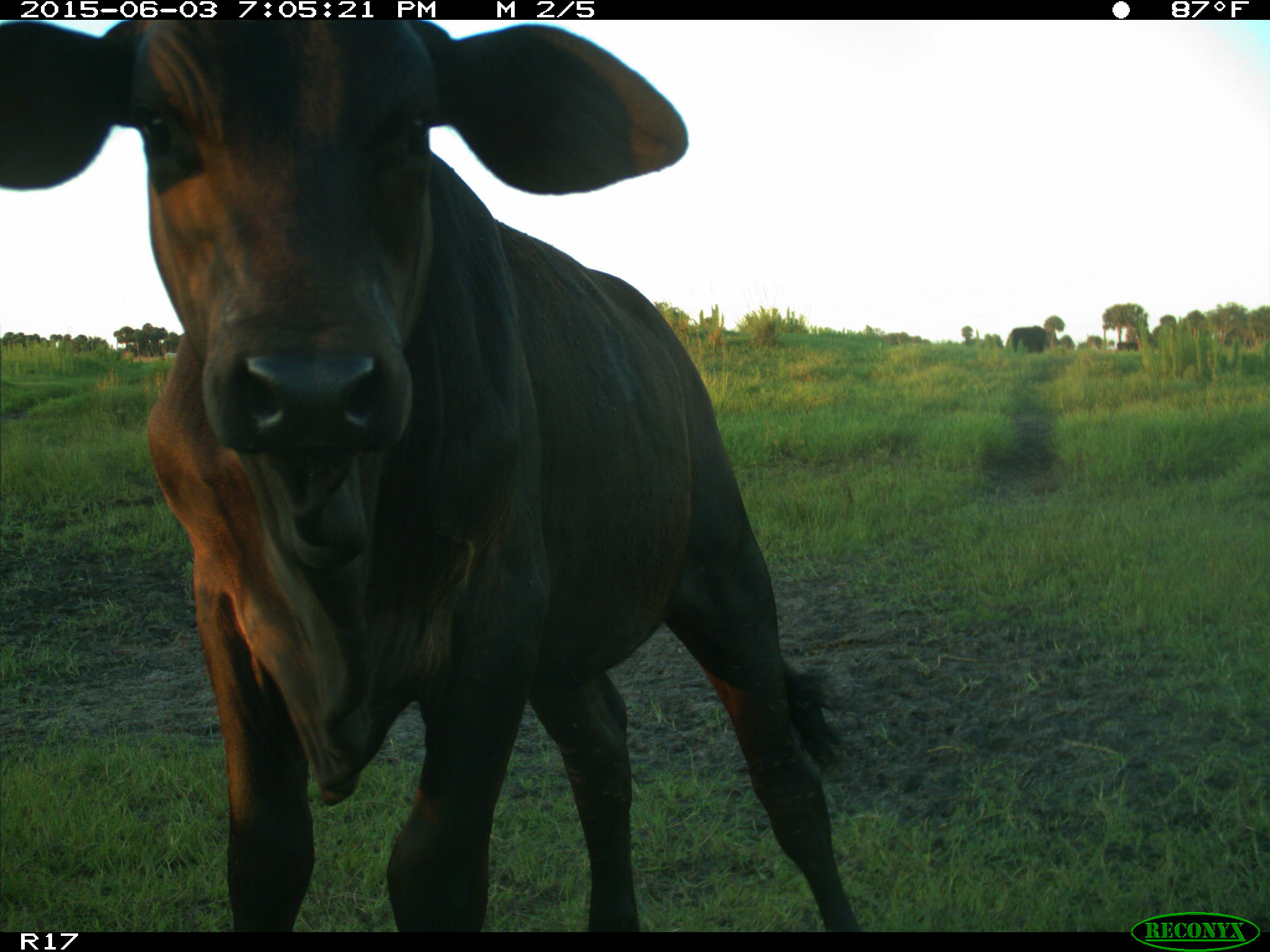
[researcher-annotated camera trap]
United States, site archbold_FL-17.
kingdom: Animalia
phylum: Chordata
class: Mammalia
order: Artiodactyla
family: Bovidae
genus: Bos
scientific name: Bos taurus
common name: domestic cow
Bos taurus (domestic cow).